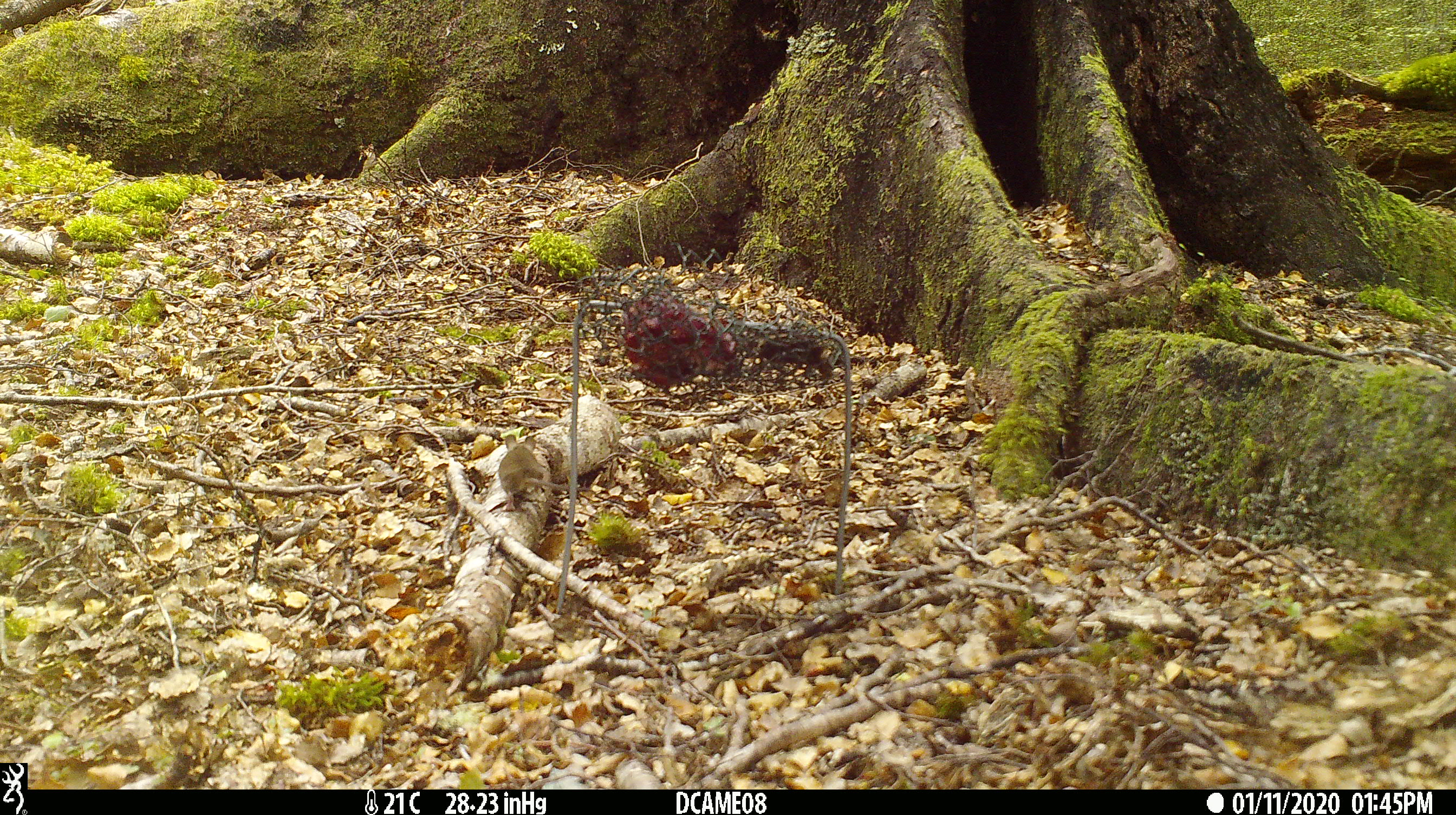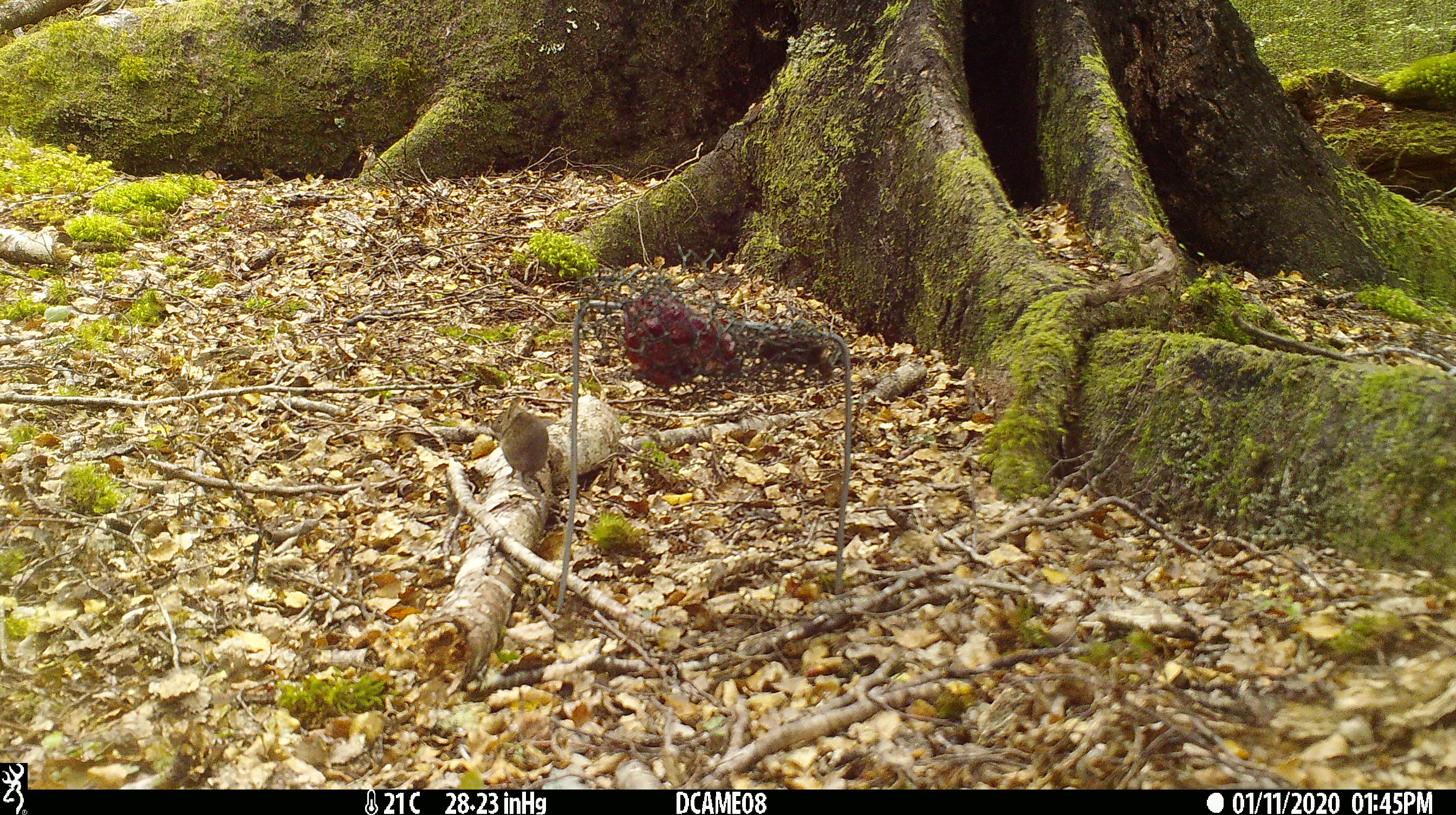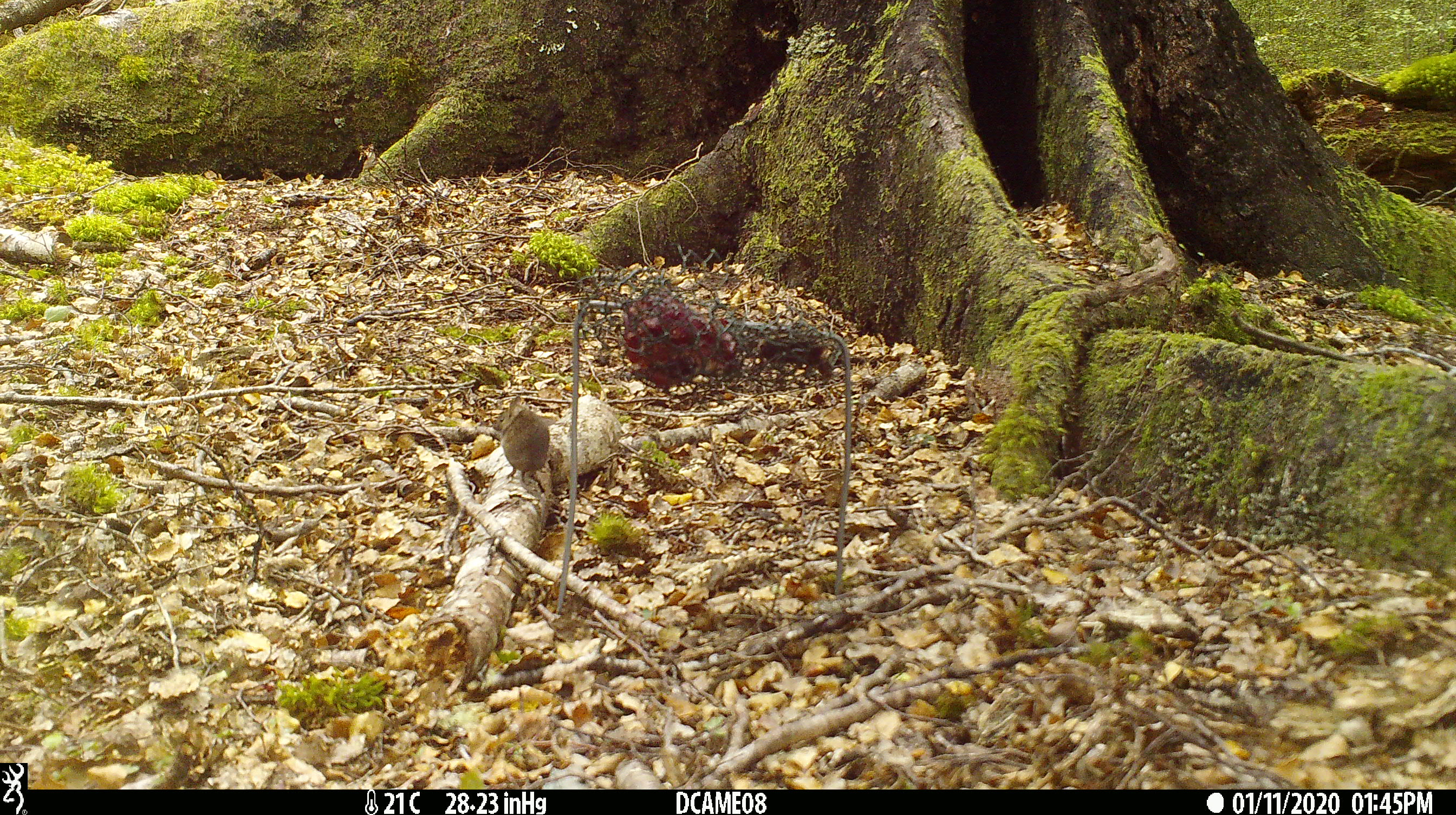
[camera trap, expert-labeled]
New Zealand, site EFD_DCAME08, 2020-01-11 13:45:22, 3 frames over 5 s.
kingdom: Animalia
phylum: Chordata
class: Mammalia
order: Rodentia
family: Muridae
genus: Mus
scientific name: Mus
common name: mouse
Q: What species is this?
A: Mouse (Mus).